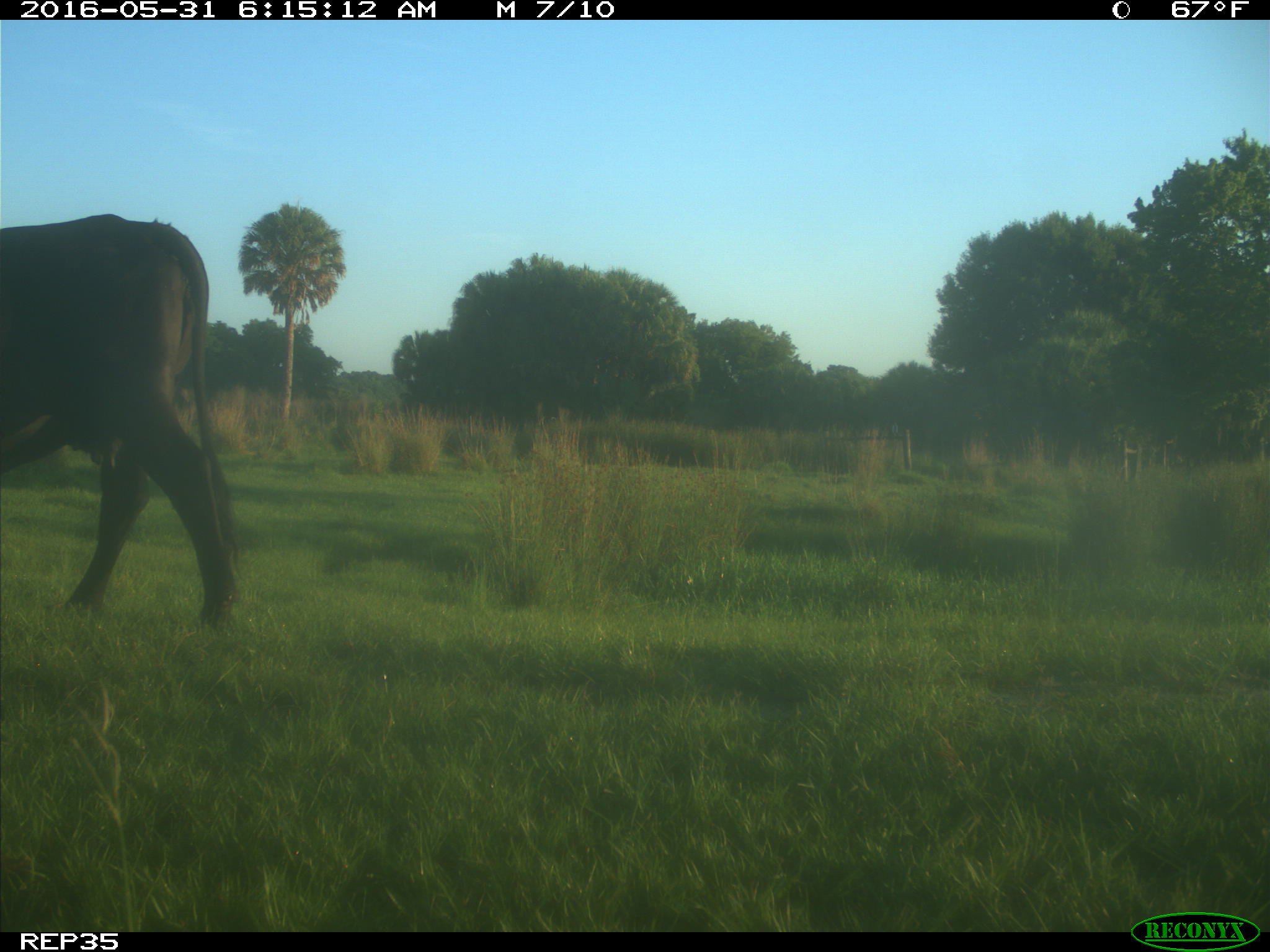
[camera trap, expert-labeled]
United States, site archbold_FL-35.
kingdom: Animalia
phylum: Chordata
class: Mammalia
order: Artiodactyla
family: Bovidae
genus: Bos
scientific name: Bos taurus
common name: domestic cow